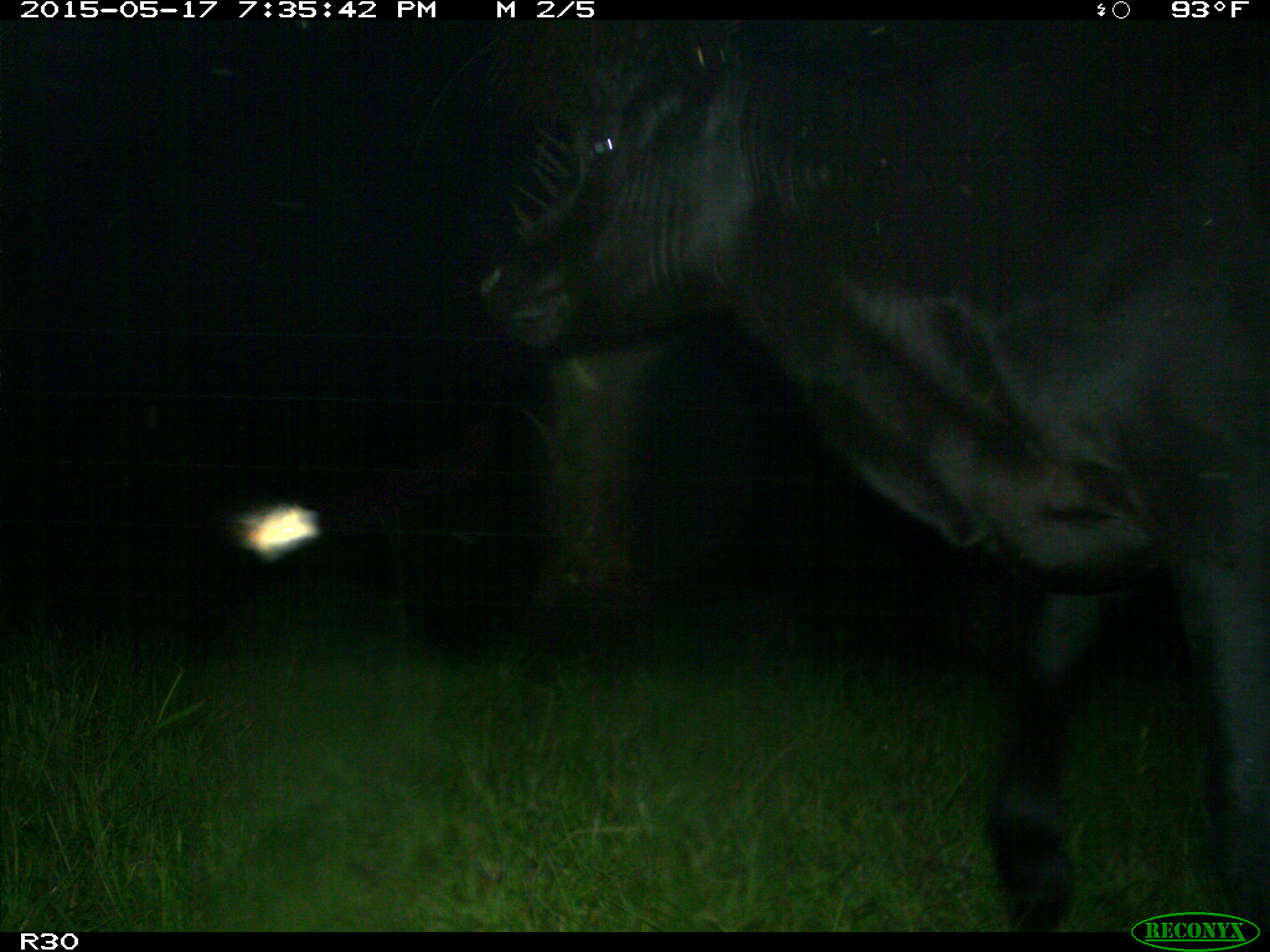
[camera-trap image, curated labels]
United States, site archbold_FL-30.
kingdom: Animalia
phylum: Chordata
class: Mammalia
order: Artiodactyla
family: Bovidae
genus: Bos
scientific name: Bos taurus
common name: domestic cow